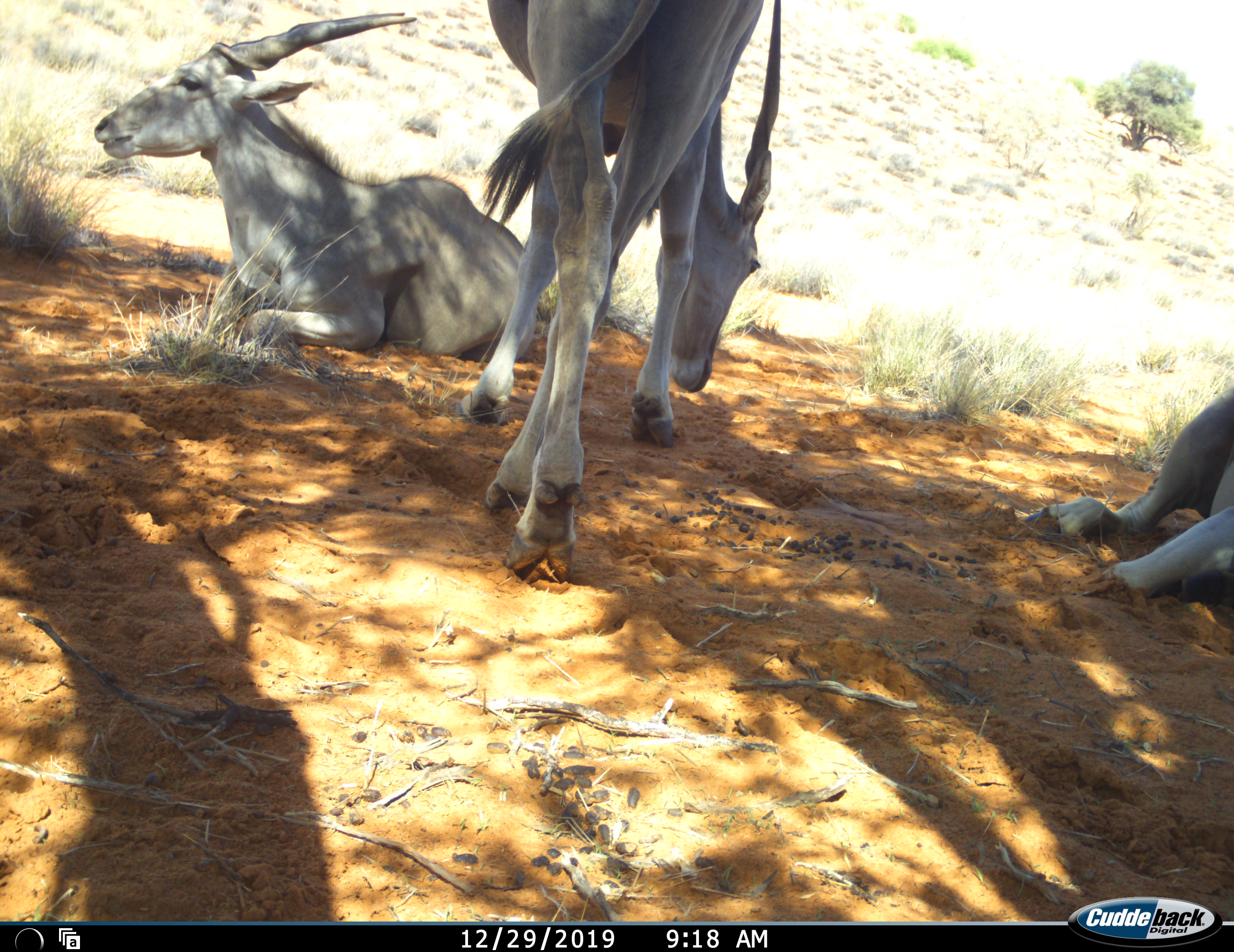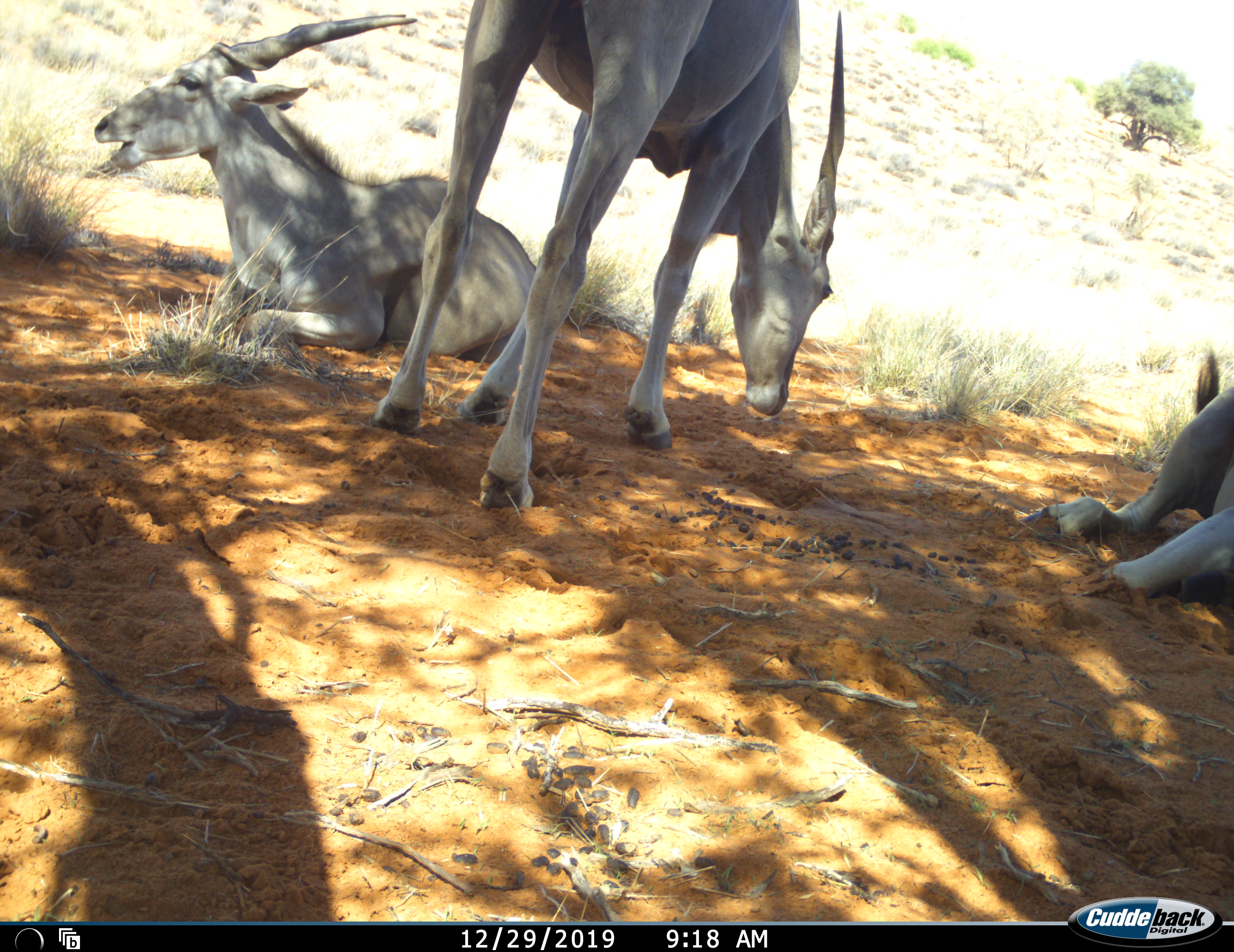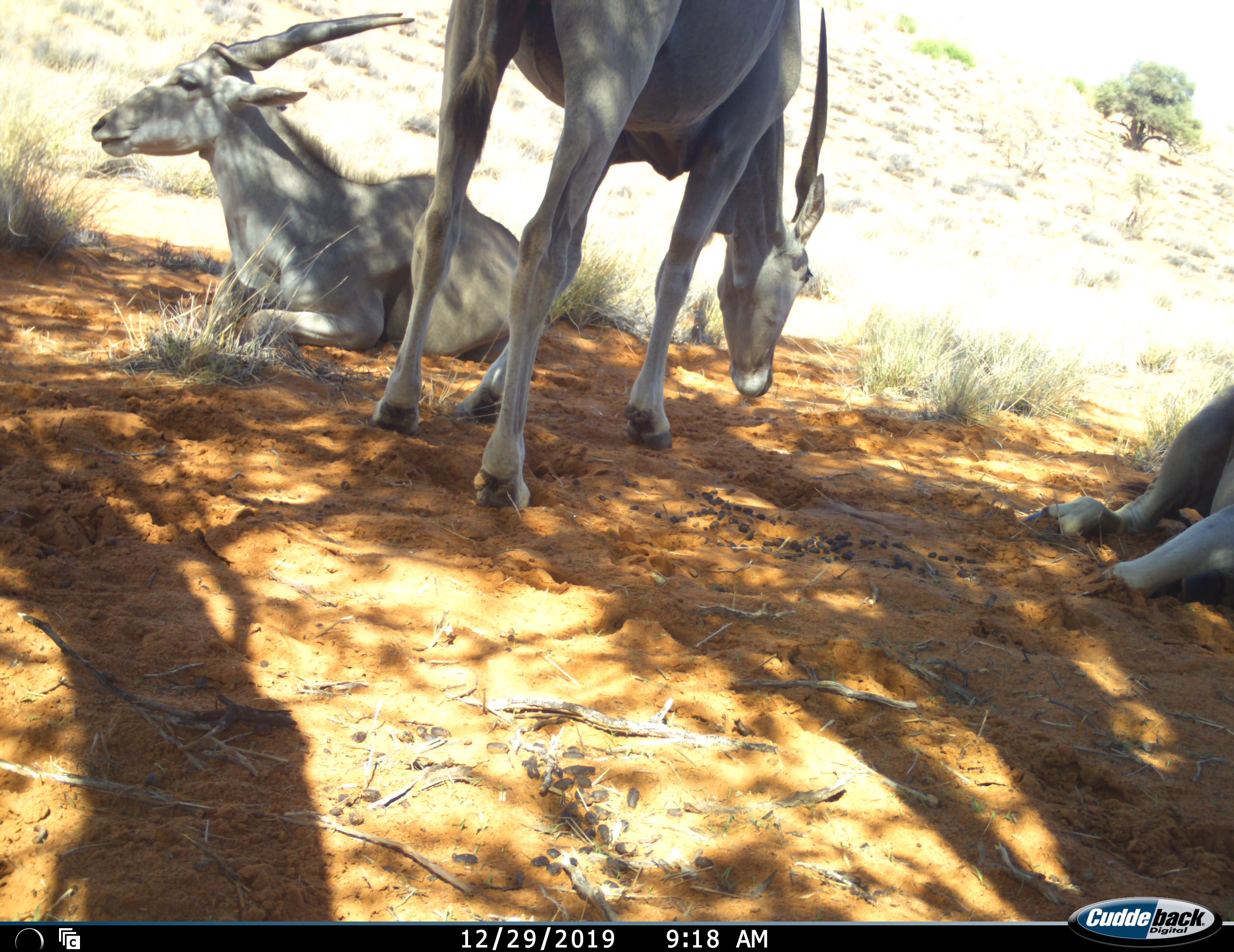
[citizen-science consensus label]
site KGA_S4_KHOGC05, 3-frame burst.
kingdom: Animalia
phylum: Chordata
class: Mammalia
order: Artiodactyla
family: Bovidae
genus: Tragelaphus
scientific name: Tragelaphus oryx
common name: eland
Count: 3.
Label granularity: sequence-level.